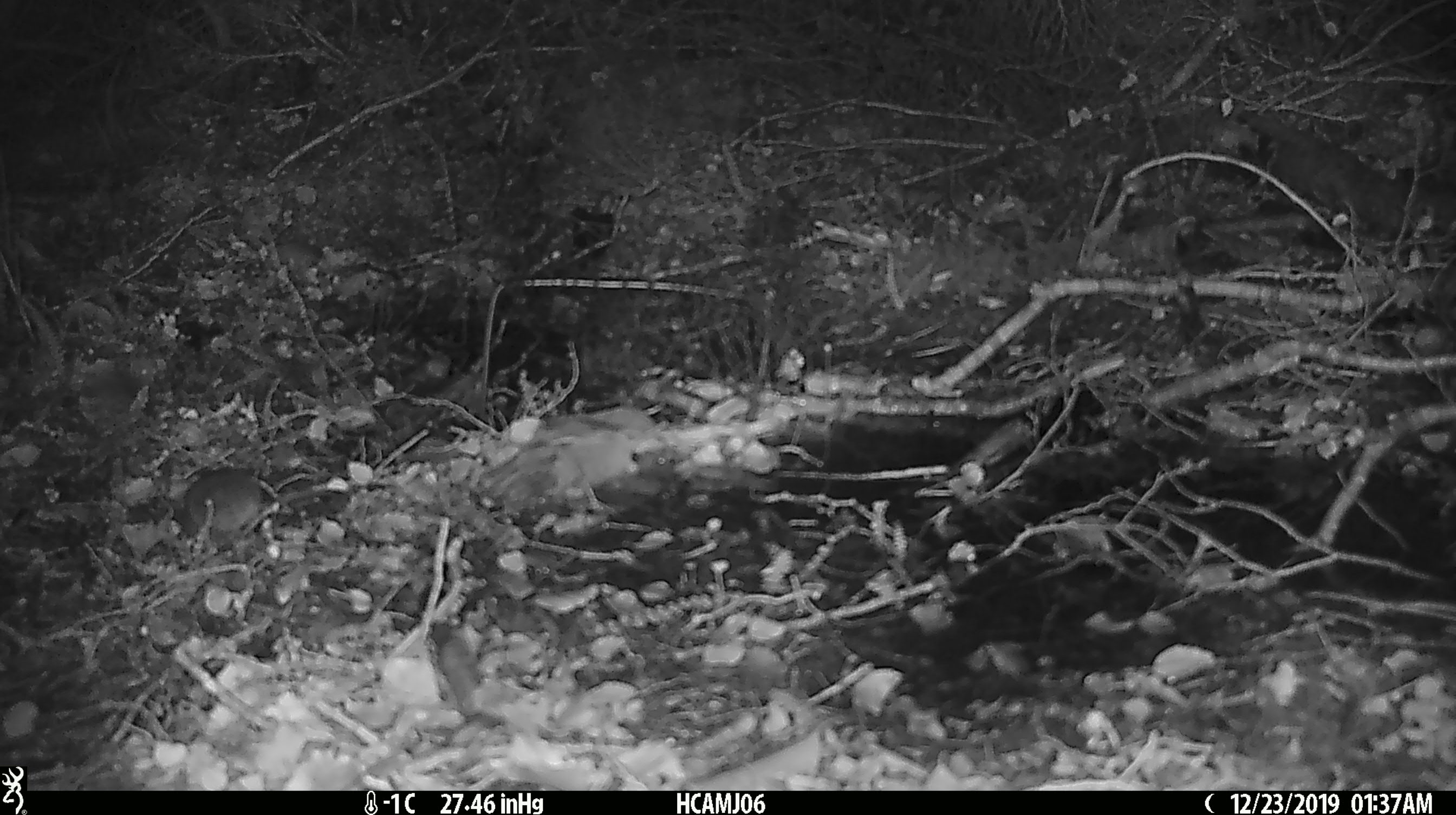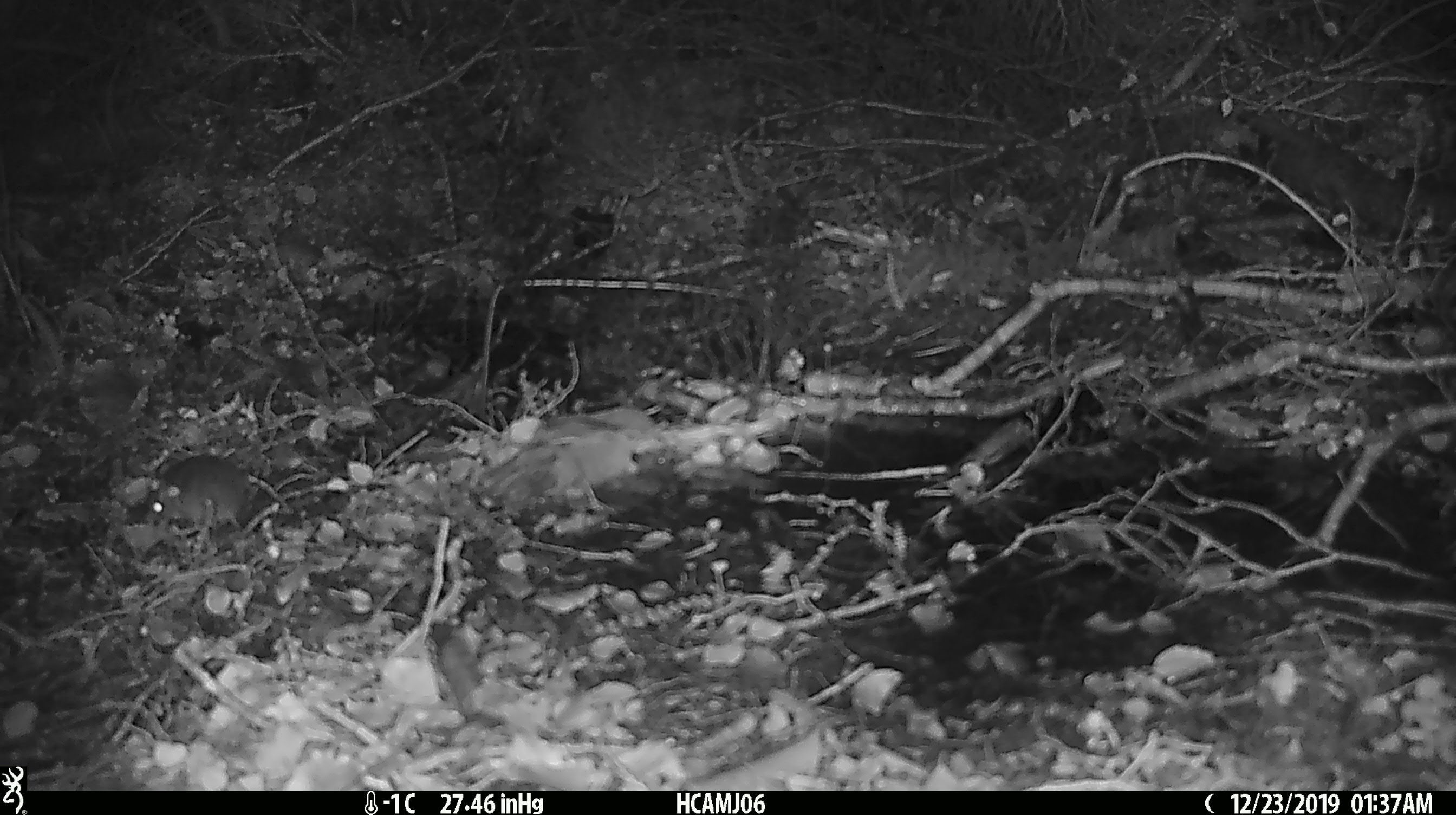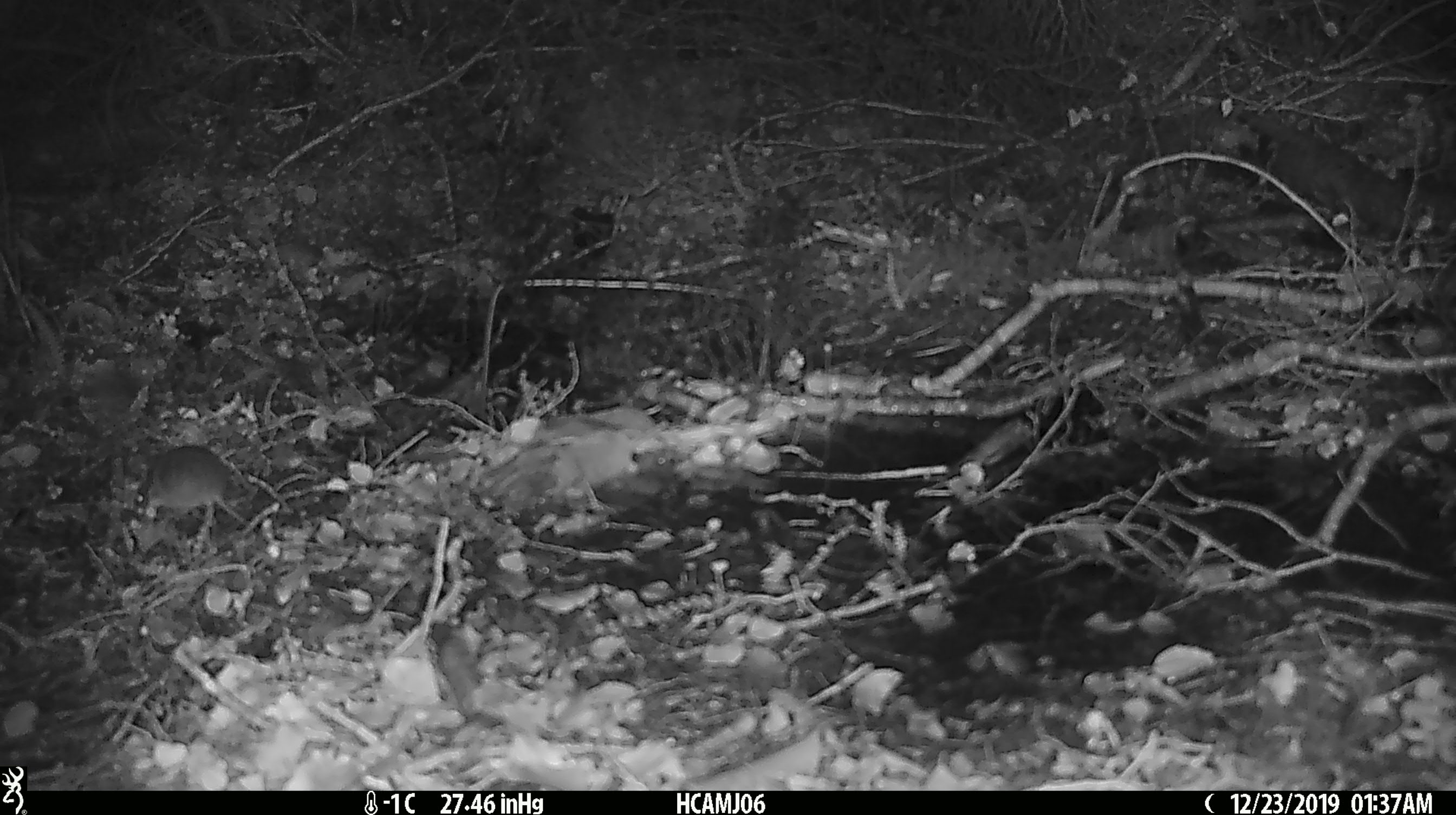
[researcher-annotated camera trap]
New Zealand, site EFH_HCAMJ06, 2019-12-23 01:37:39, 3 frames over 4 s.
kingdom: Animalia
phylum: Chordata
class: Mammalia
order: Rodentia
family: Muridae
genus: Mus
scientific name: Mus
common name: mouse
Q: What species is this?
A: Mouse (Mus).